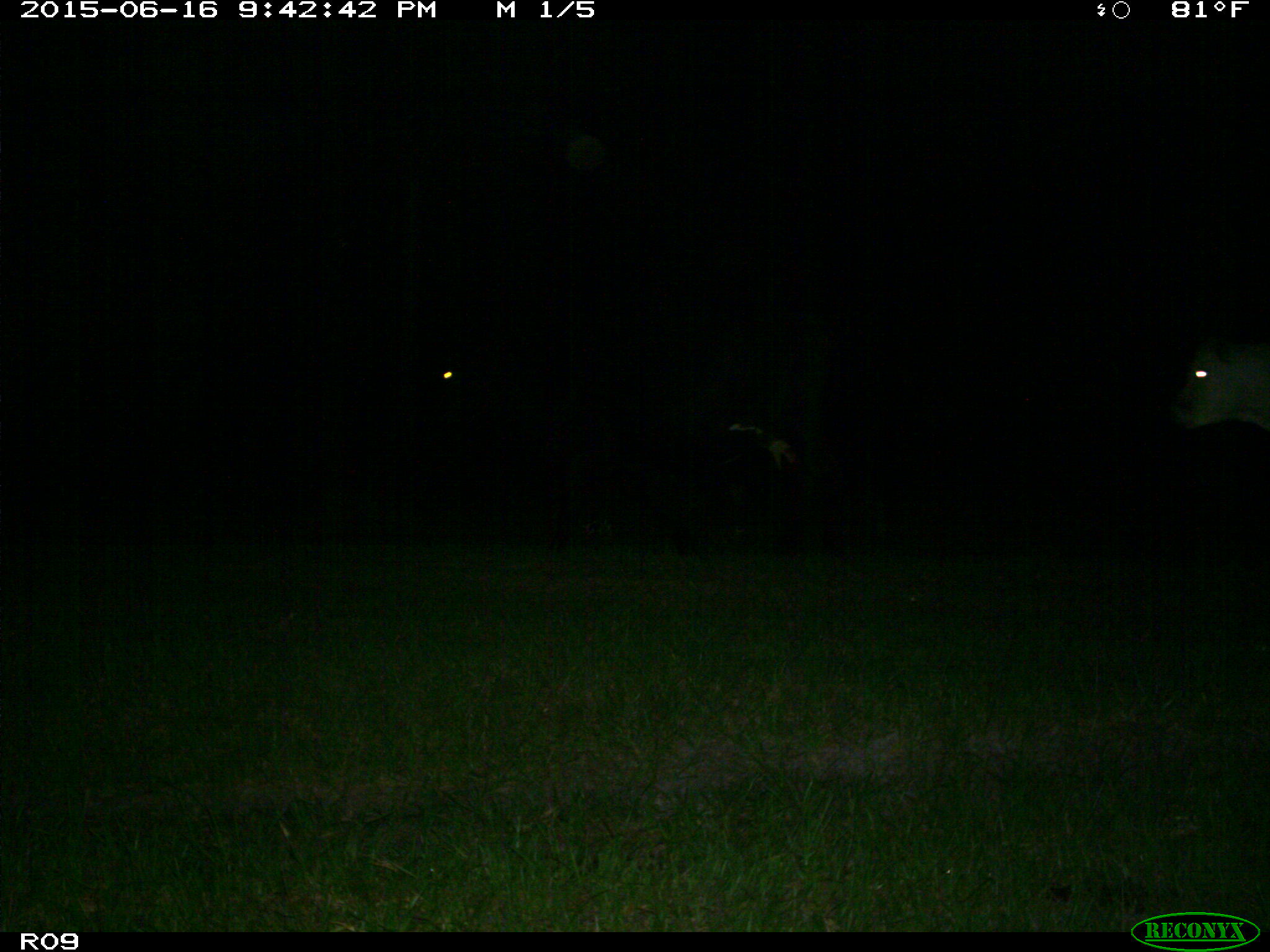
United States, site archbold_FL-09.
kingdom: Animalia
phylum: Chordata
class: Mammalia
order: Artiodactyla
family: Bovidae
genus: Bos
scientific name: Bos taurus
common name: domestic cow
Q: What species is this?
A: Bos taurus (domestic cow).